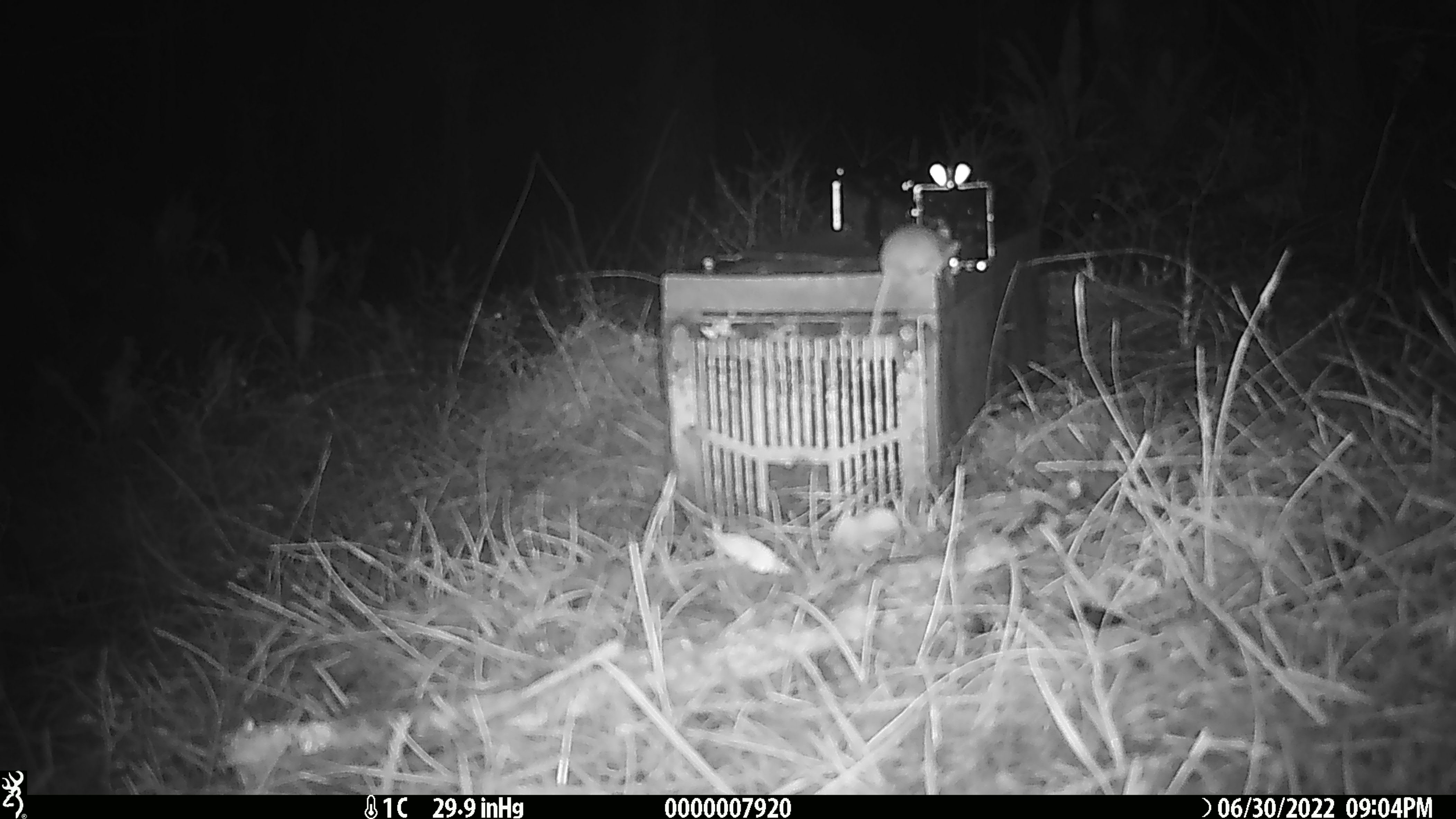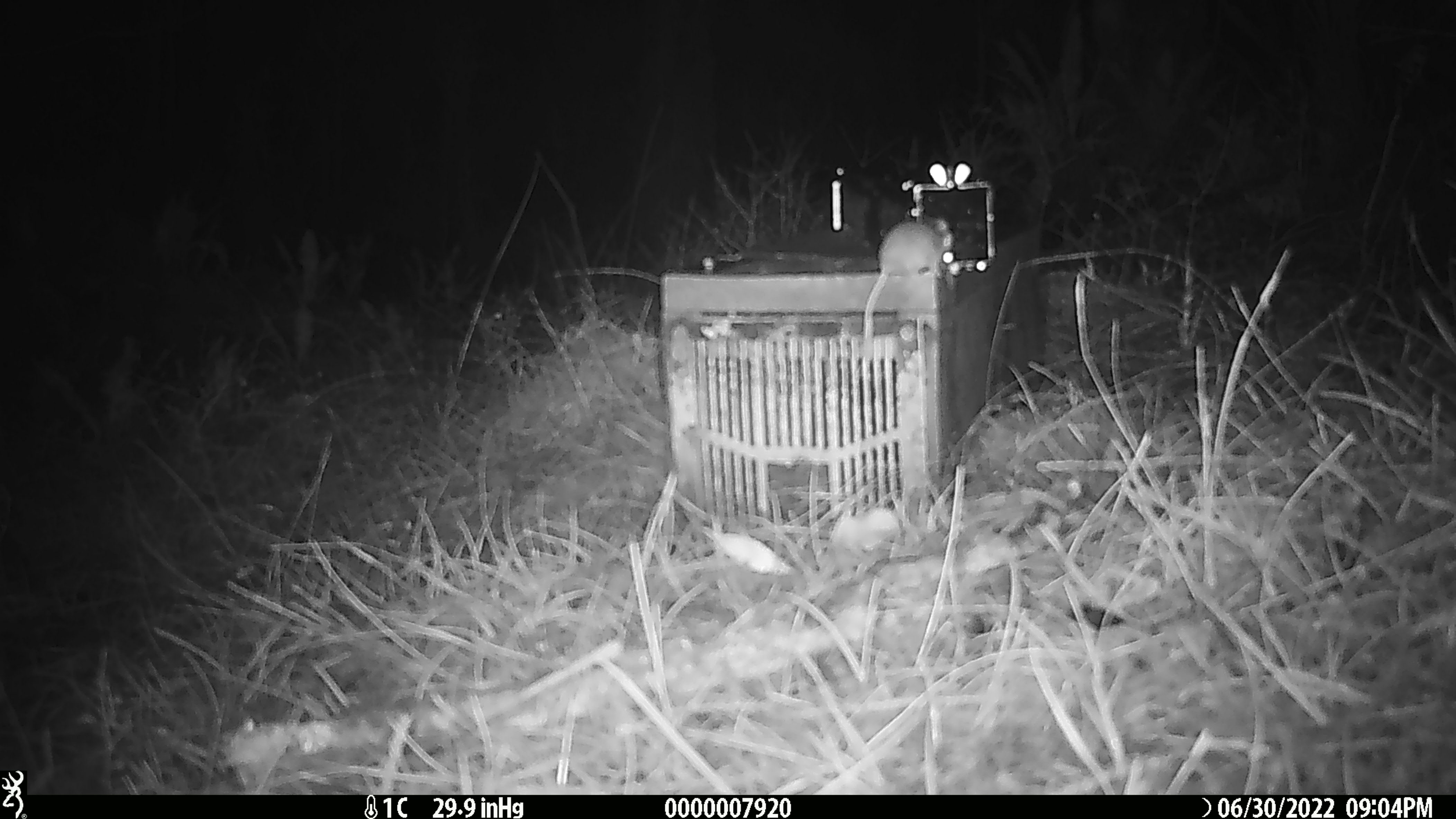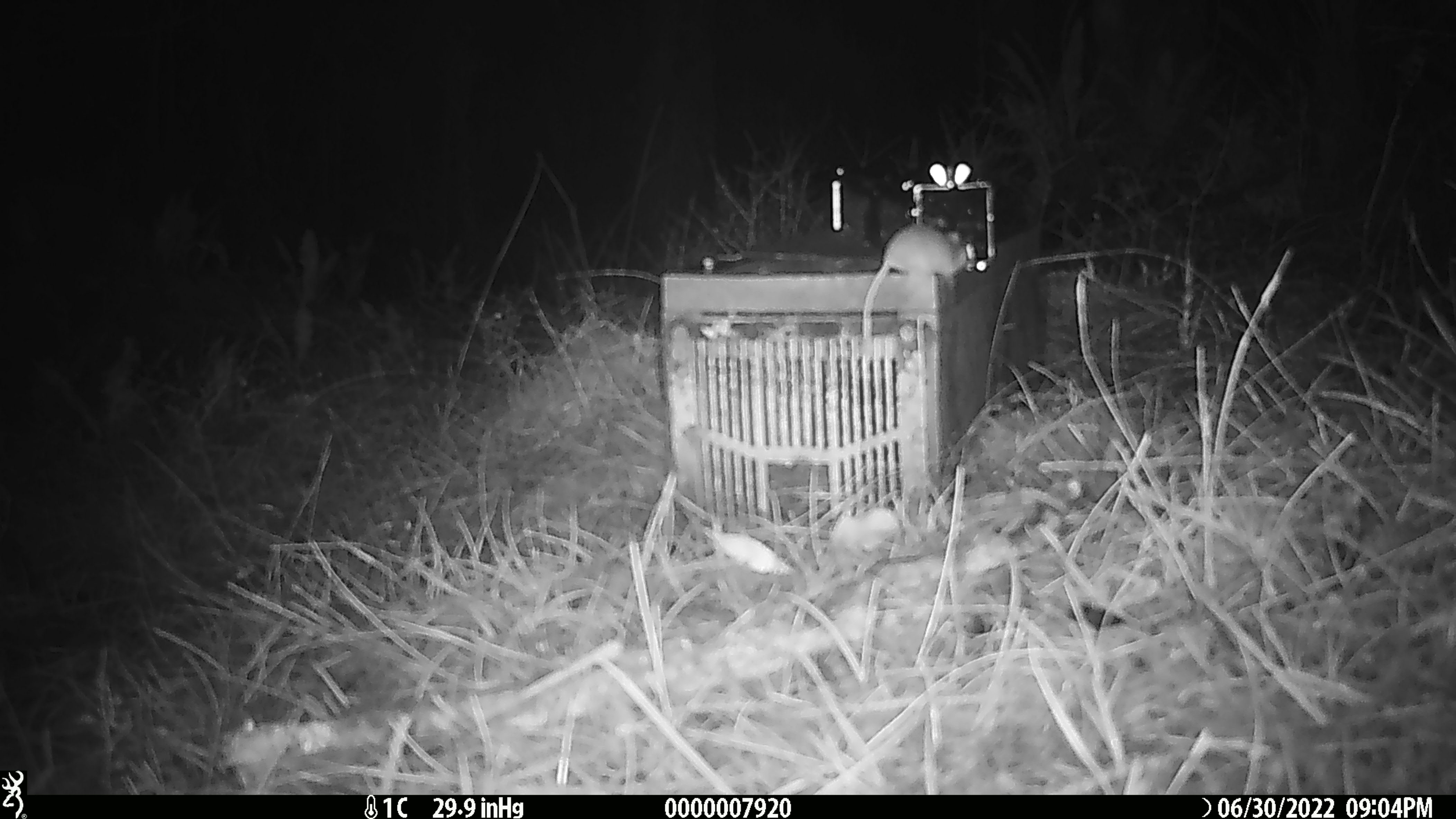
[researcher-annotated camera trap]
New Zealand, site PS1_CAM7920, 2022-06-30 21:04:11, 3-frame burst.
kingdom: Animalia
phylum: Chordata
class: Mammalia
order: Rodentia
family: Muridae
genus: Mus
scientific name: Mus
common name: mouse